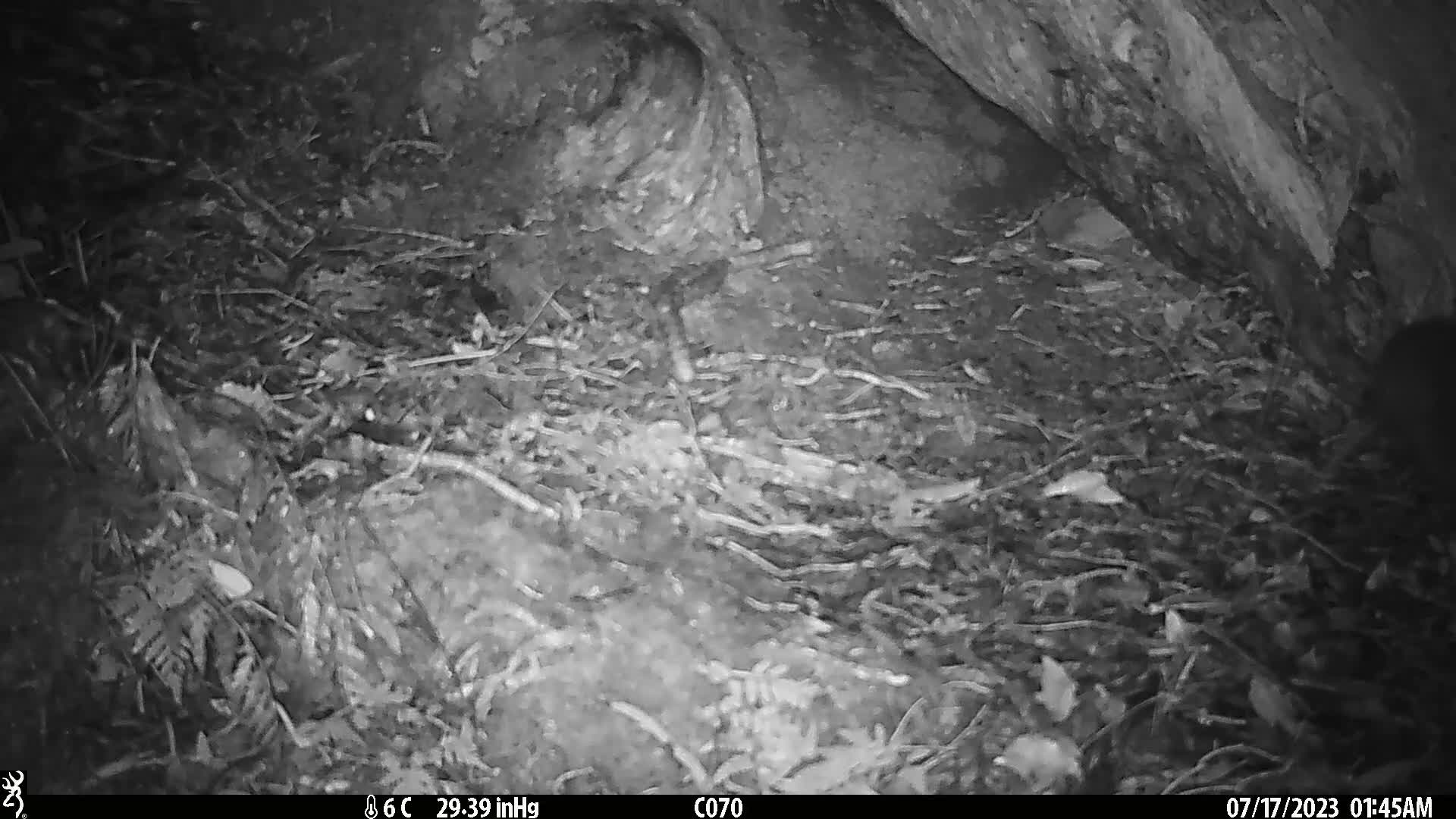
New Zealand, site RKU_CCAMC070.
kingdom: Animalia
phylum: Chordata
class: Aves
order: Apterygiformes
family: Apterygidae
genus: Apteryx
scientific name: Apteryx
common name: kiwi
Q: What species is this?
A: Kiwi (Apteryx).